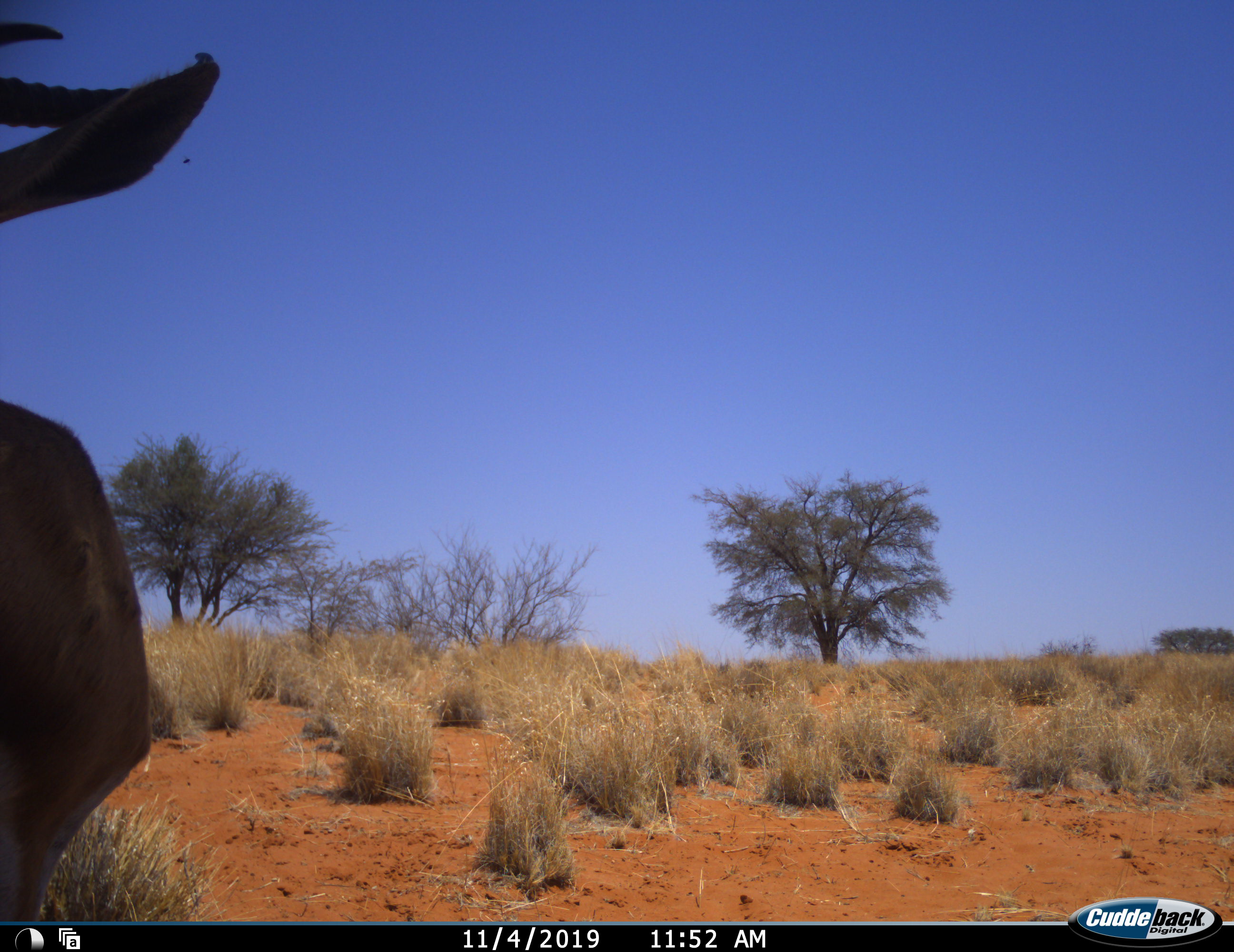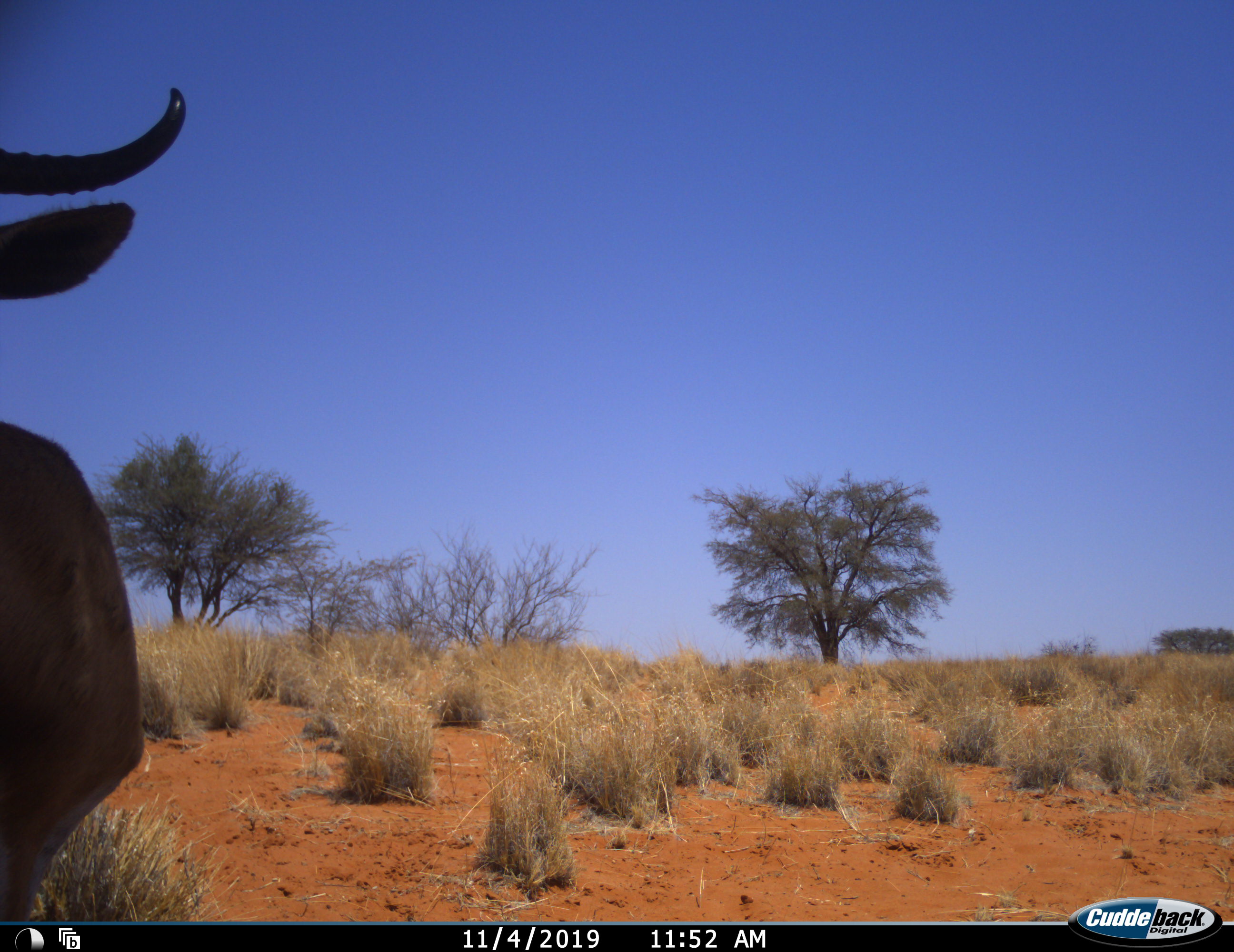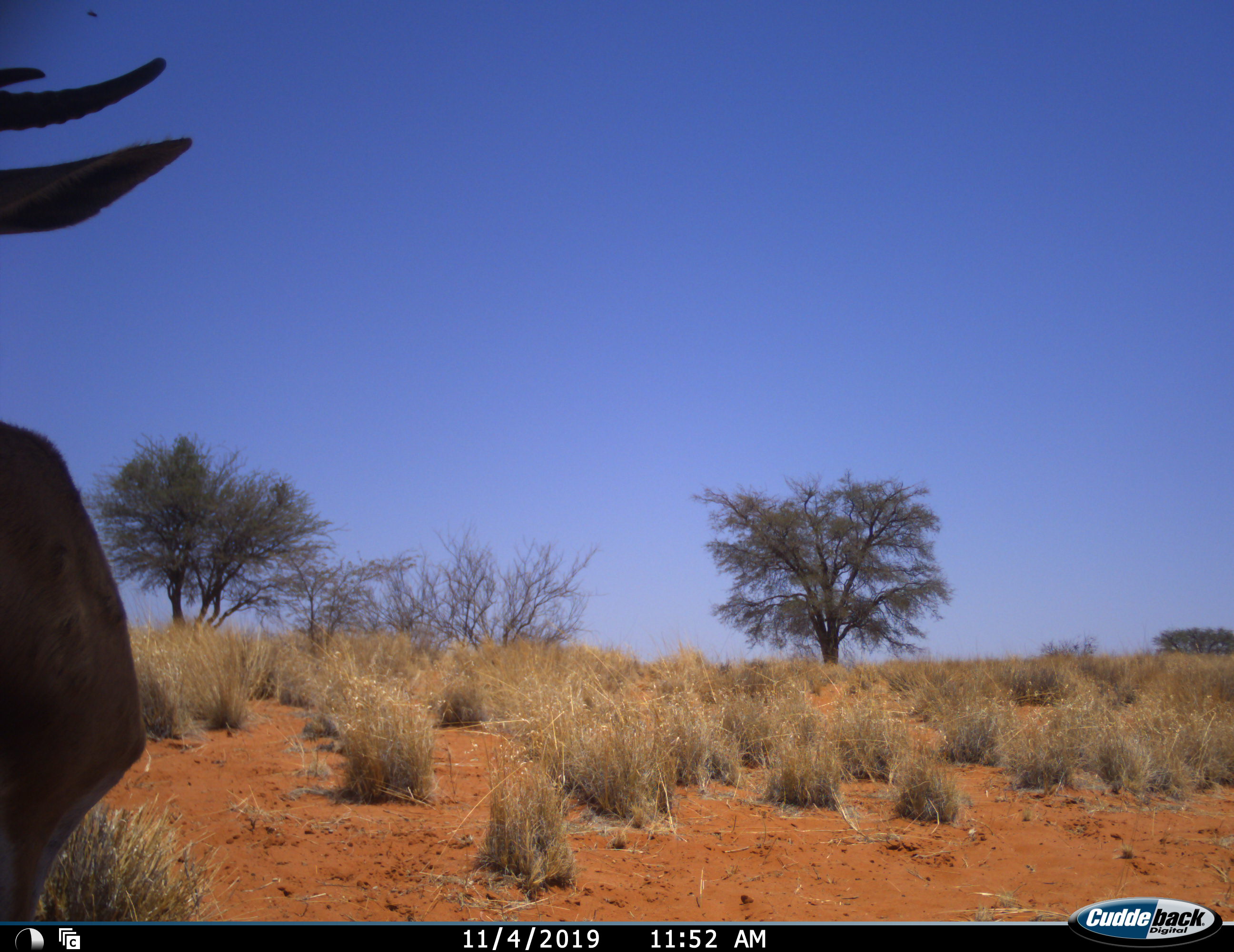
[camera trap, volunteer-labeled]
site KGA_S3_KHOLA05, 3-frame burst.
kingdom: Animalia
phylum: Chordata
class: Mammalia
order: Artiodactyla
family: Bovidae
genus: Antidorcas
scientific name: Antidorcas marsupialis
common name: springbok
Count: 1.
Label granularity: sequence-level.